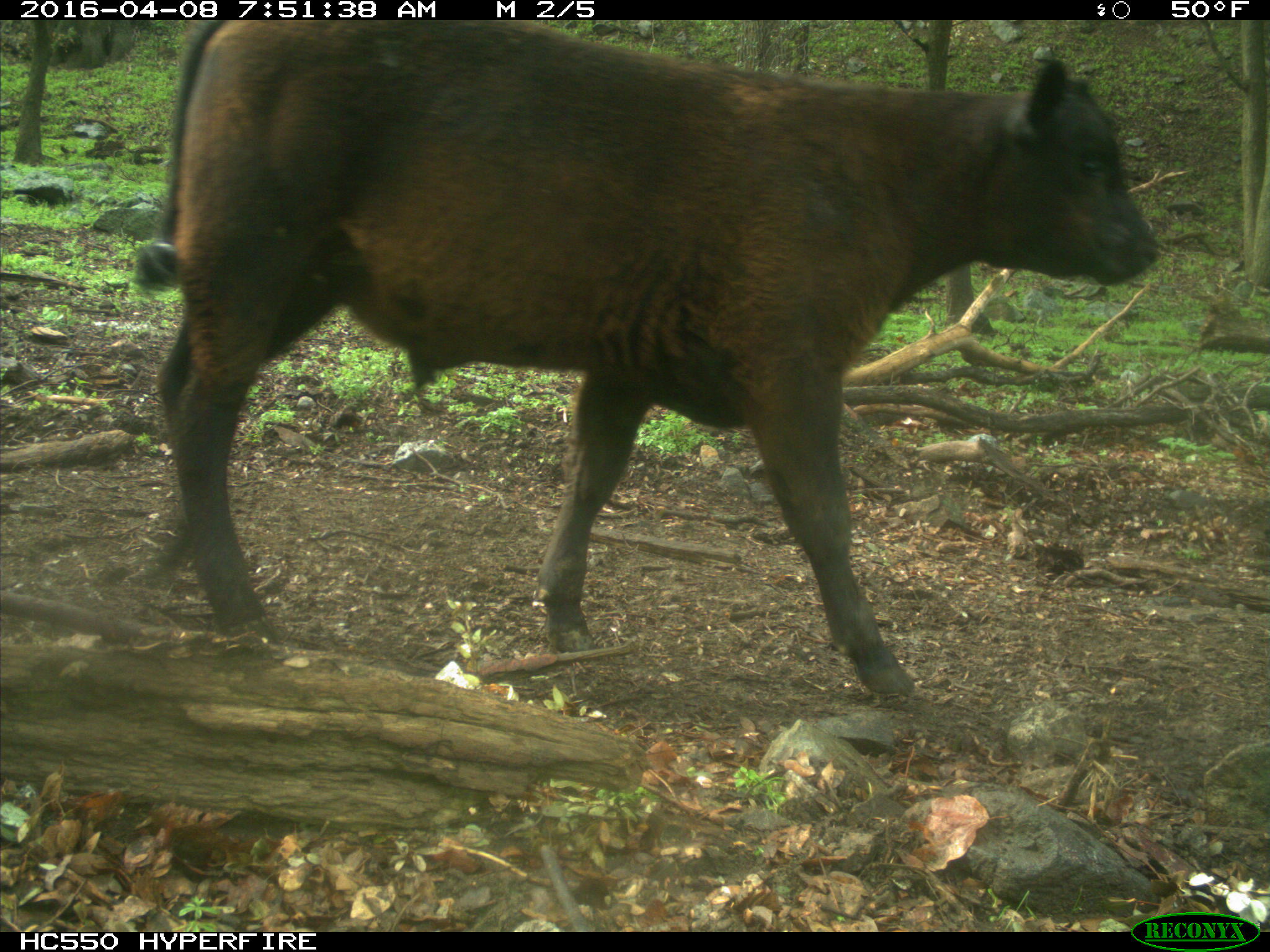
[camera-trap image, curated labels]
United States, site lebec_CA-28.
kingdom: Animalia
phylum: Chordata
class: Mammalia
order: Artiodactyla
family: Bovidae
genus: Bos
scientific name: Bos taurus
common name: domestic cow